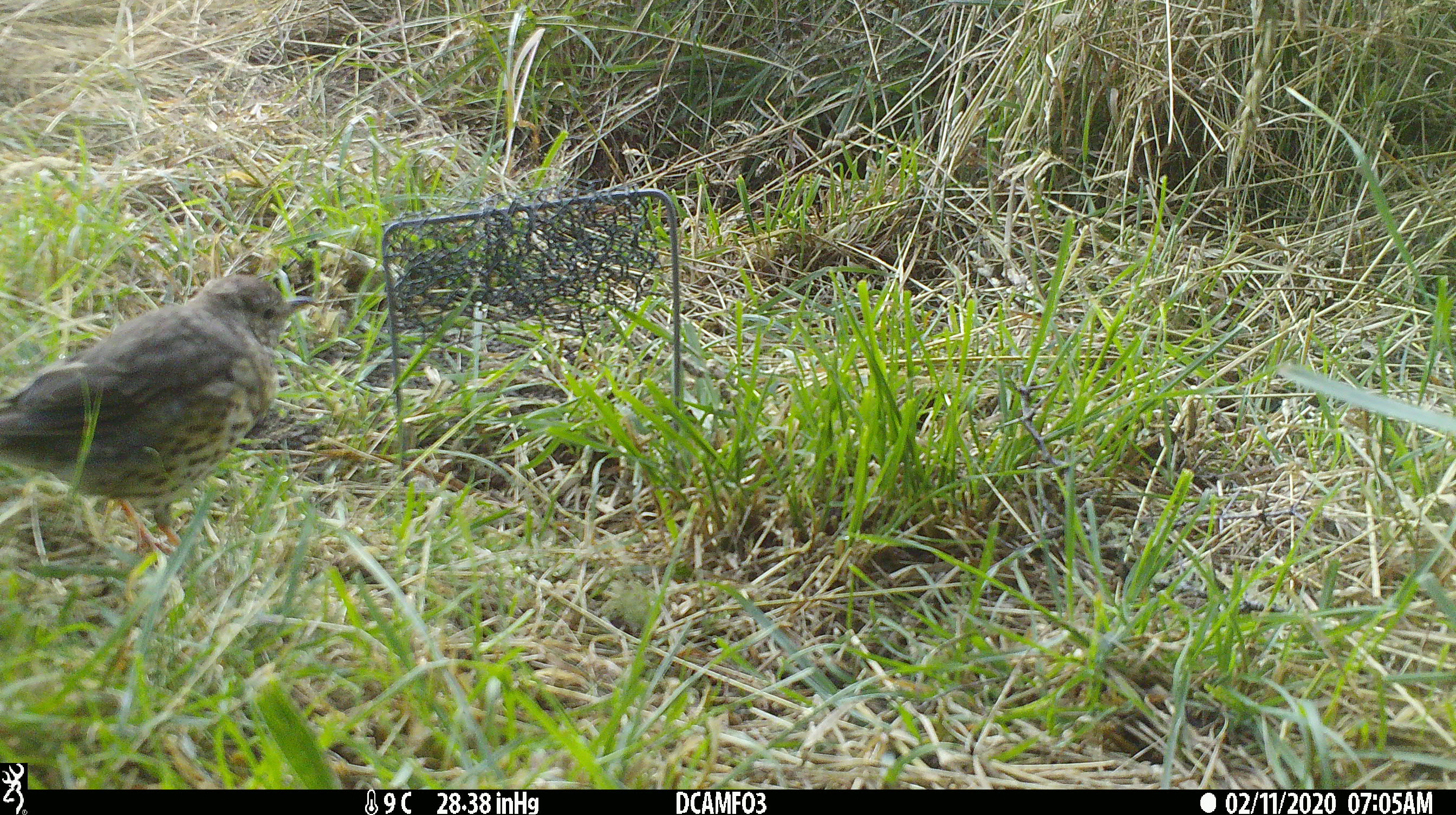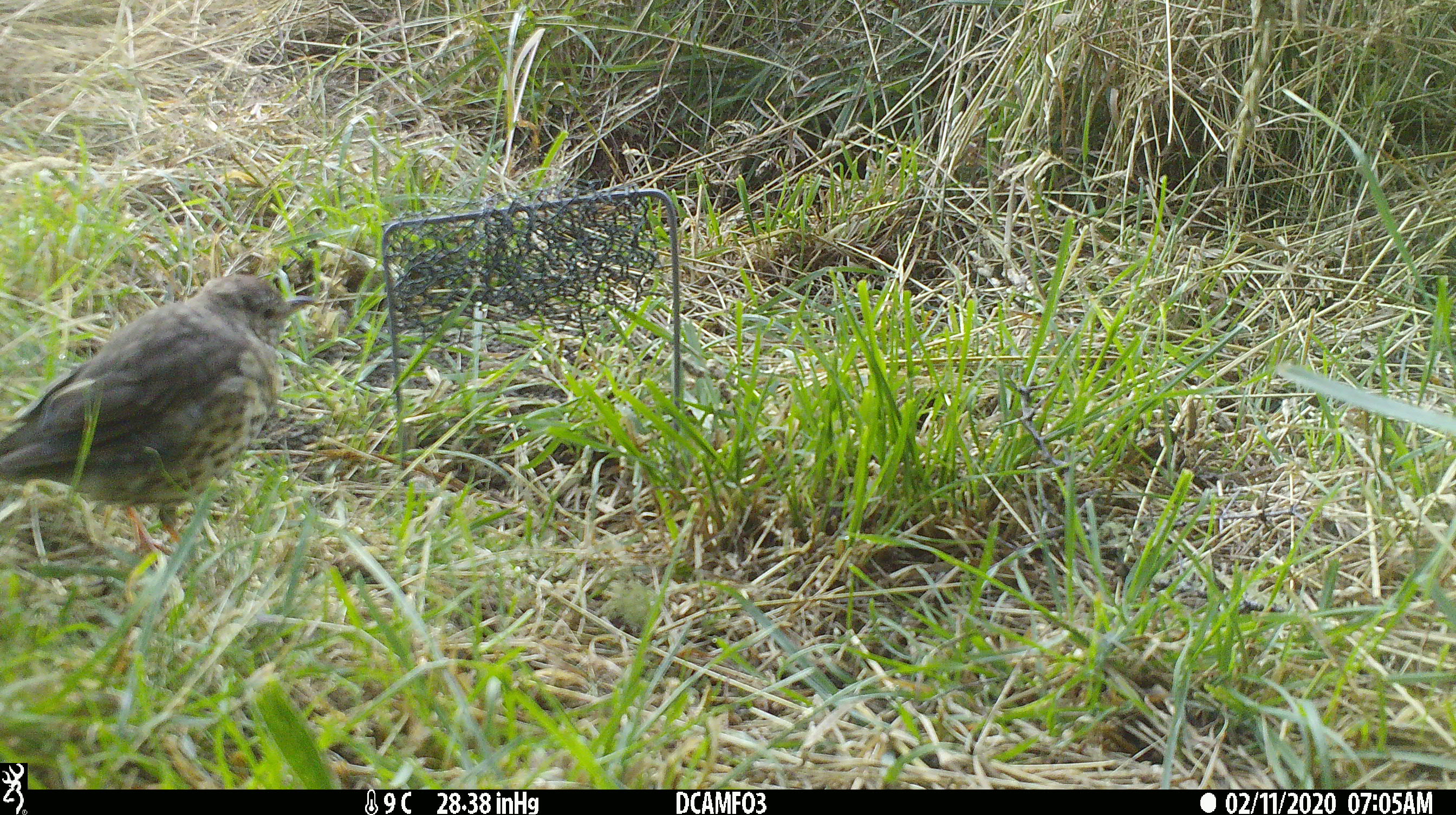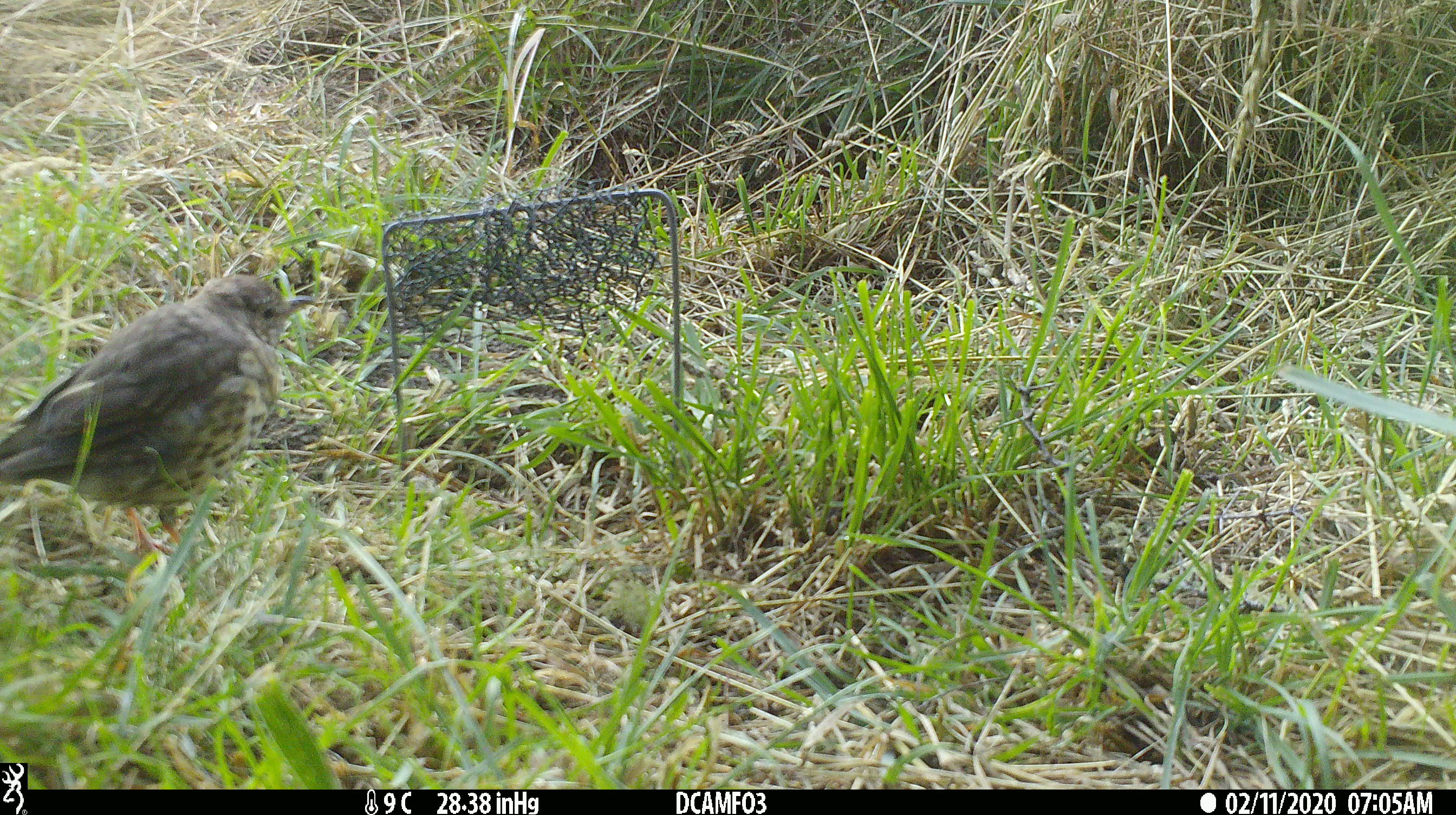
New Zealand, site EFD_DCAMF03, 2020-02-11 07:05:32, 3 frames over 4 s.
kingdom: Animalia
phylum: Chordata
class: Aves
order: Passeriformes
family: Turdidae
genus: Turdus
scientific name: Turdus philomelos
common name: song thrush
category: thrush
Thrush (song thrush) (Turdus philomelos).